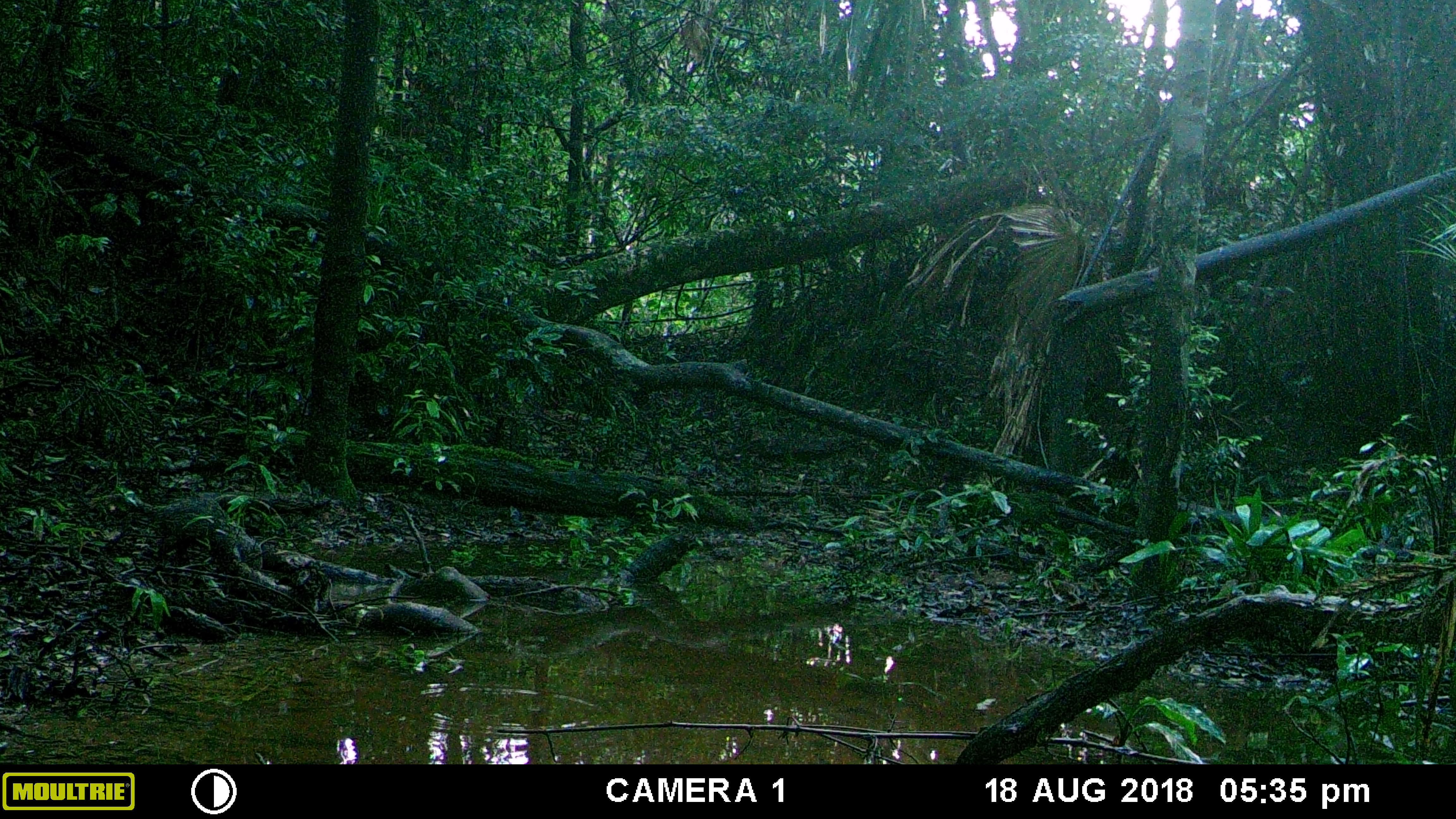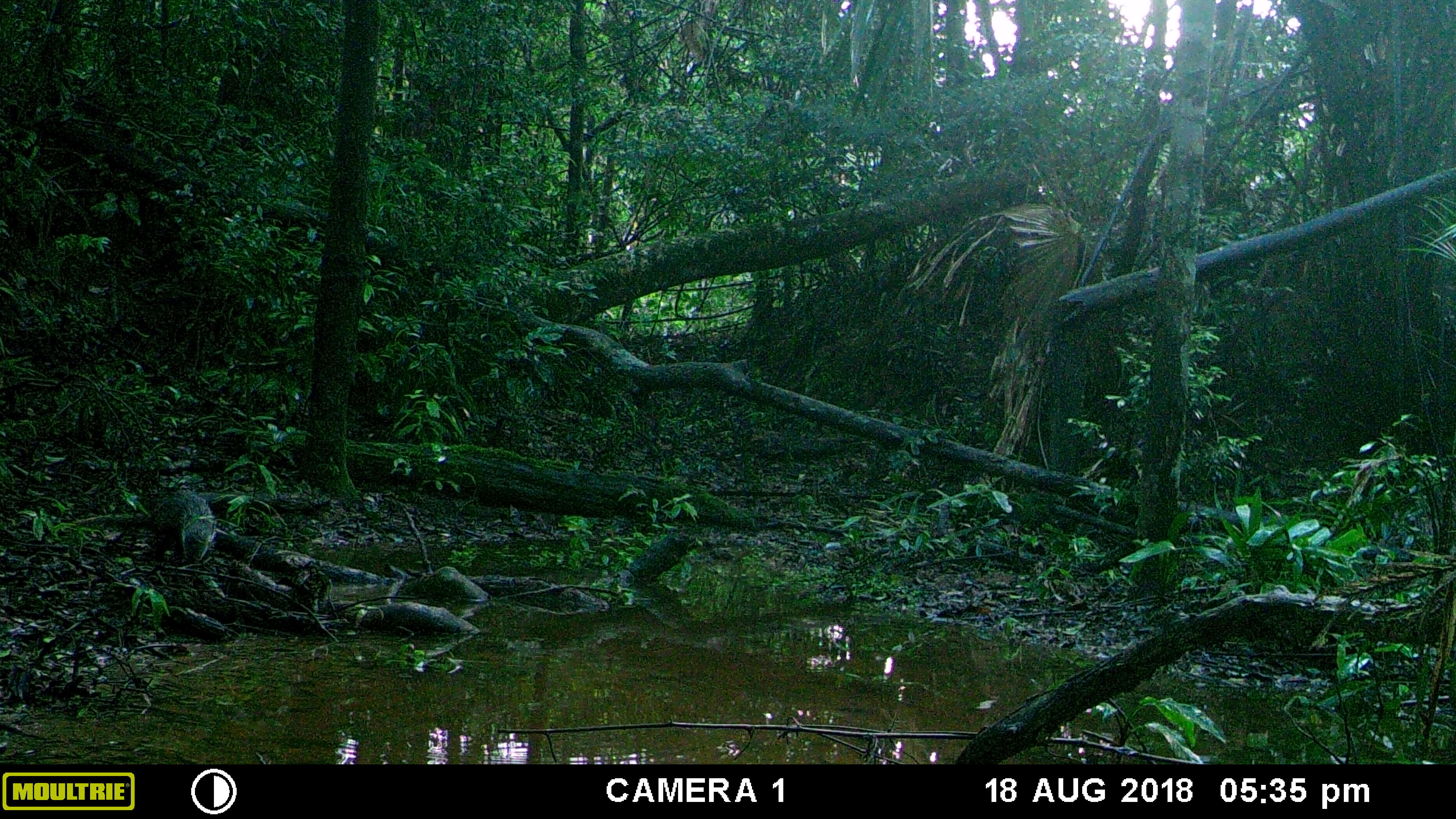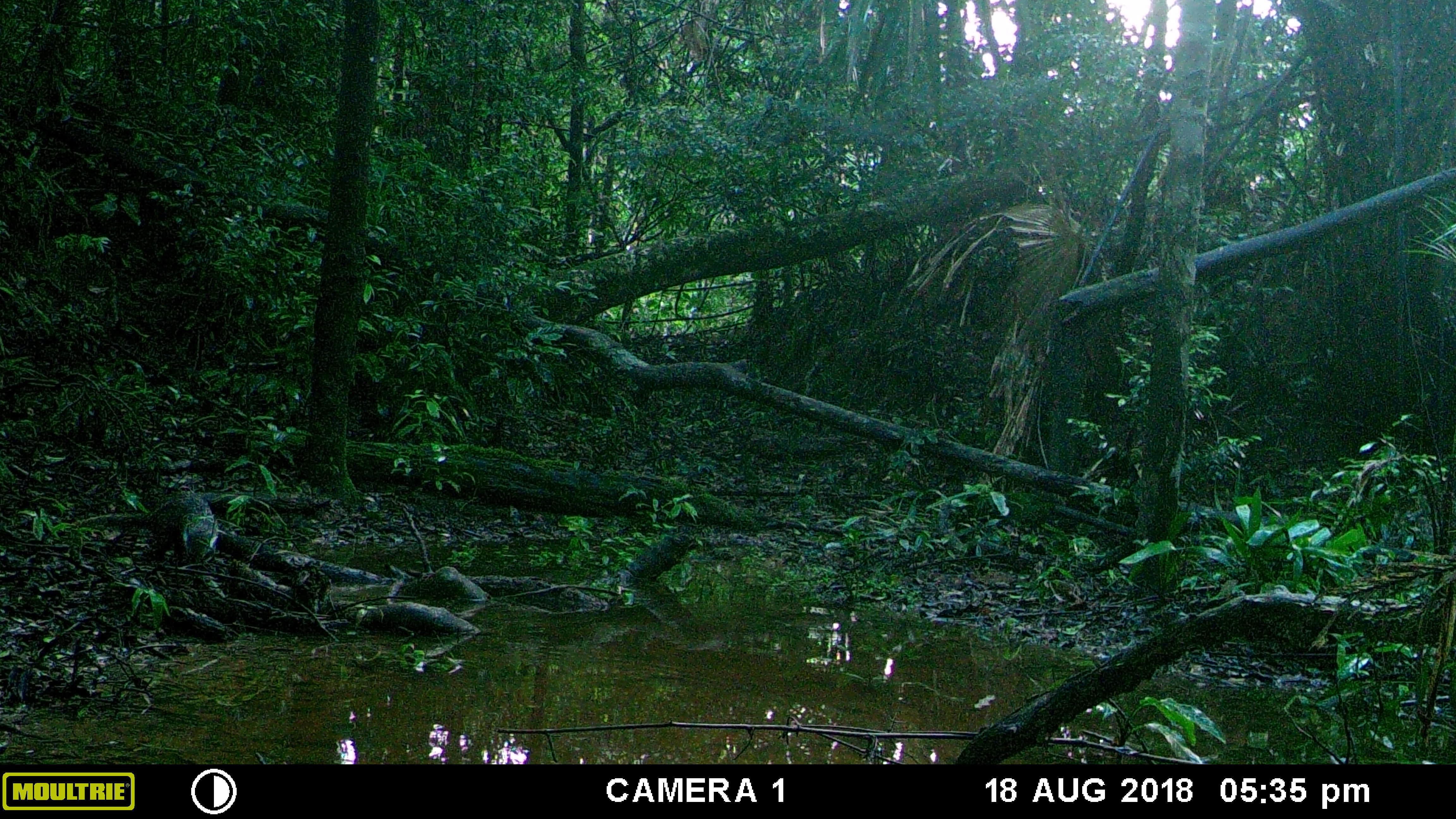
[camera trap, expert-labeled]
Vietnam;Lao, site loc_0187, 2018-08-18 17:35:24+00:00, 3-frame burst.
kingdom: Animalia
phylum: Chordata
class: Mammalia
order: Carnivora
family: Herpestidae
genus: Urva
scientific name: Urva urva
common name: crab-eating mongoose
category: crab eating mongoose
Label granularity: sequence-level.